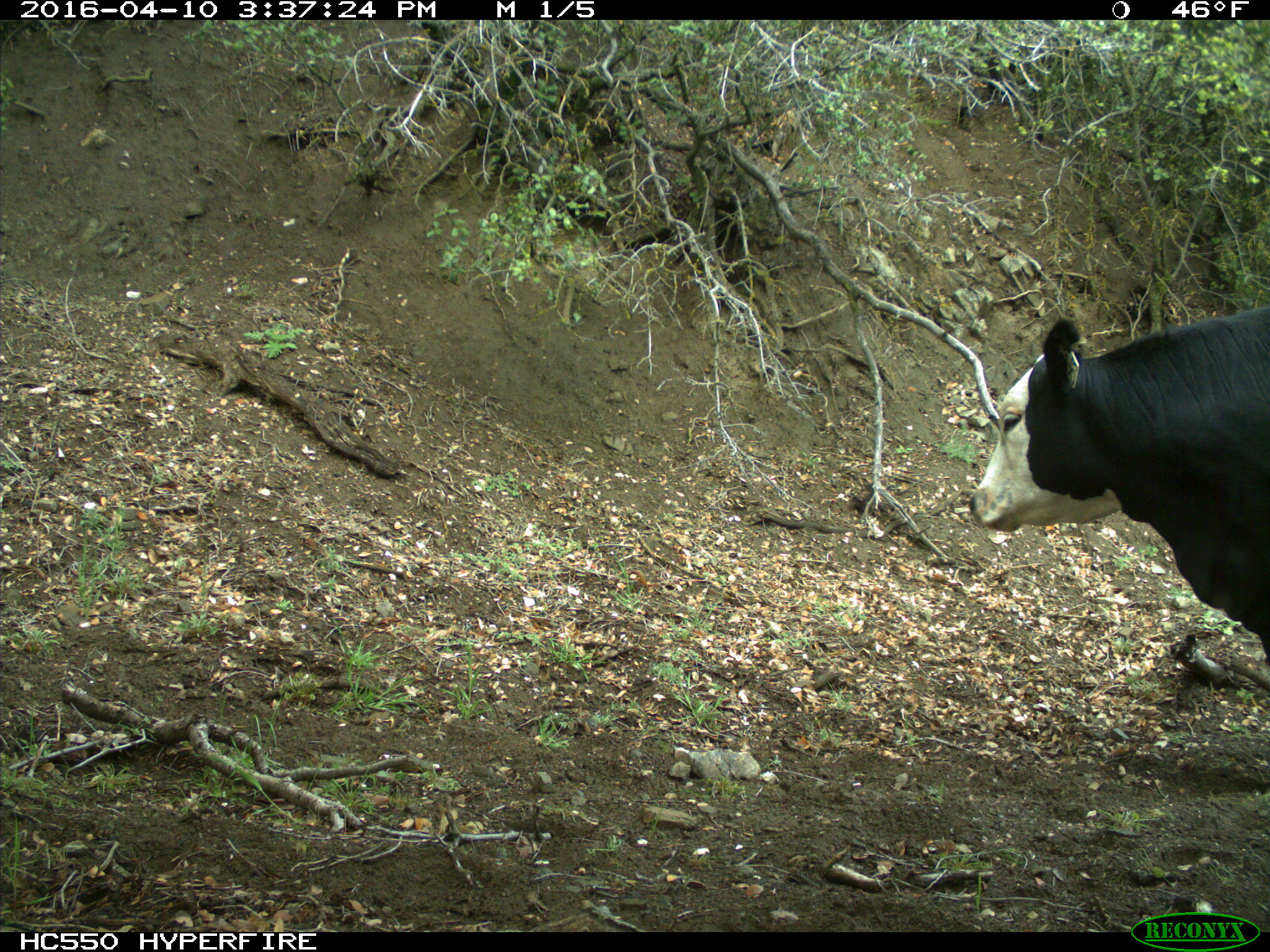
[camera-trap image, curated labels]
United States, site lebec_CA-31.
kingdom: Animalia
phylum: Chordata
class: Mammalia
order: Artiodactyla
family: Bovidae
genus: Bos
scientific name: Bos taurus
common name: domestic cow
Bos taurus (domestic cow).